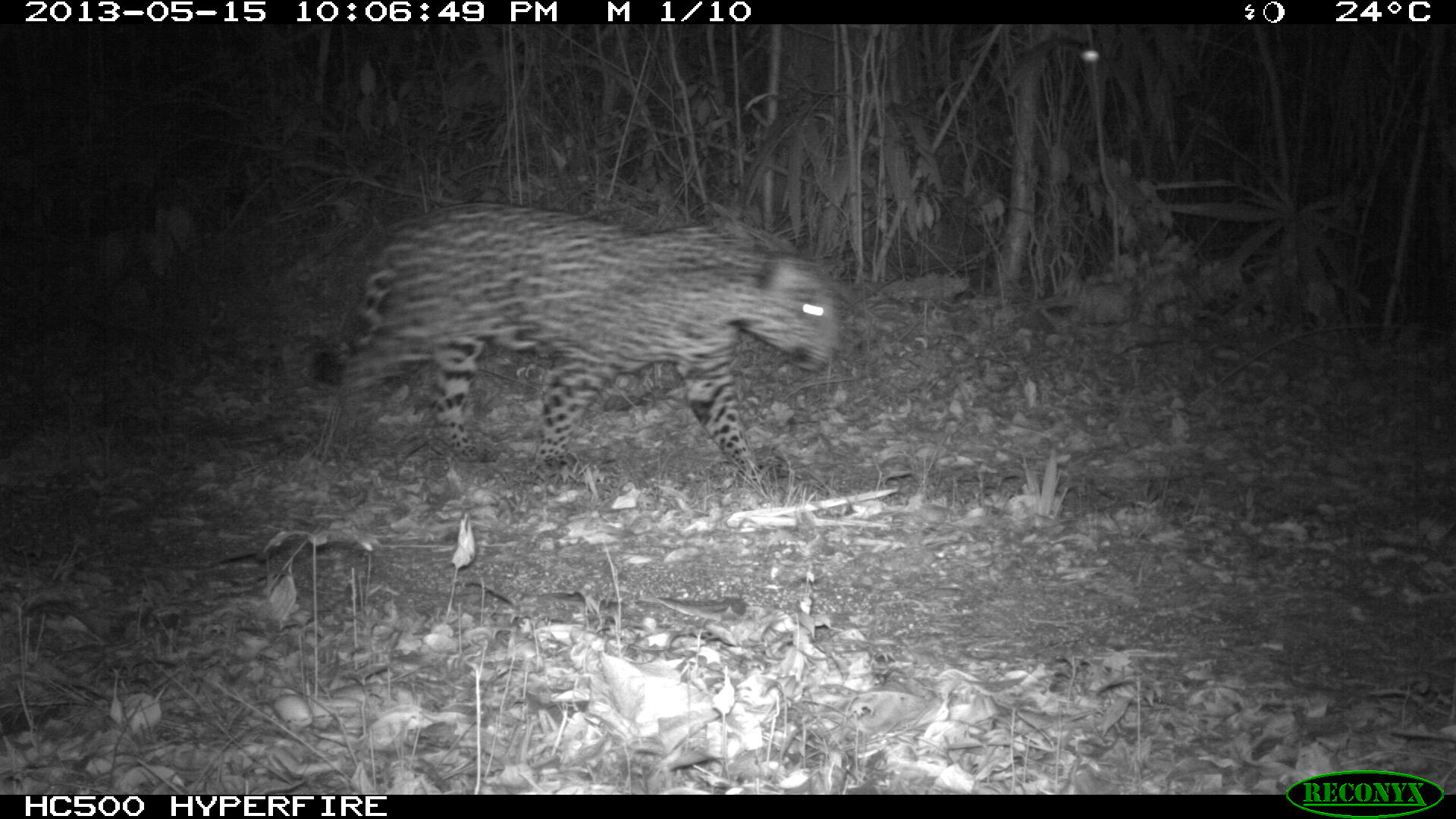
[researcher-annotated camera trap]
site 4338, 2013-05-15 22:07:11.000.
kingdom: Animalia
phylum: Chordata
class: Mammalia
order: Carnivora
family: Felidae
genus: Panthera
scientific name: Panthera onca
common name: jaguar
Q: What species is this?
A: Panthera onca (jaguar).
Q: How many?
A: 1.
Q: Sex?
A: Male.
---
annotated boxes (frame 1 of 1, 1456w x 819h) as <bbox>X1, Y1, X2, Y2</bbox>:
panthera onca: <bbox>282, 198, 843, 495</bbox>